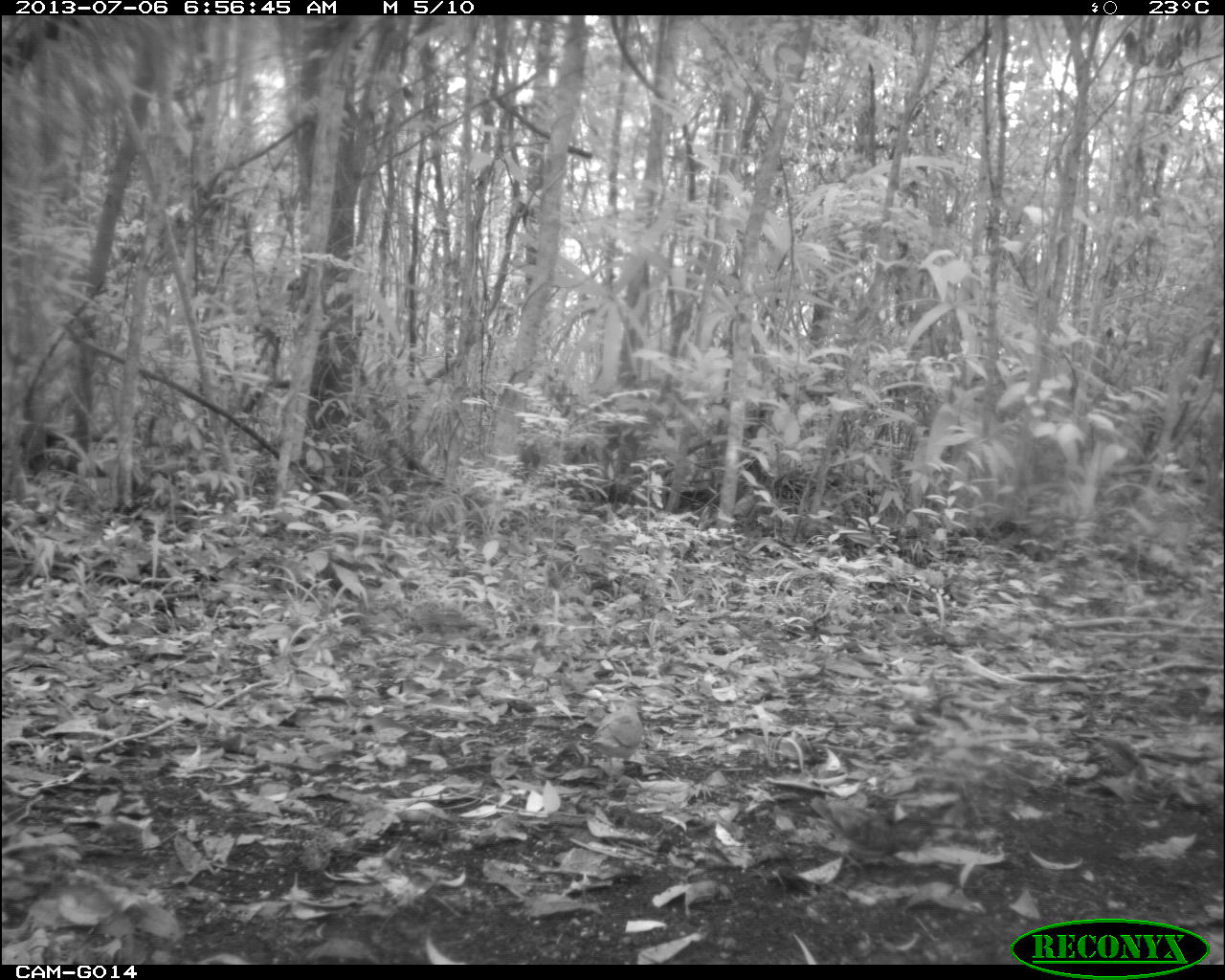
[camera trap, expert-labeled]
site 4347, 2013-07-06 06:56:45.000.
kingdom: Animalia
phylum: Chordata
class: Aves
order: Columbiformes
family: Columbidae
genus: Claravis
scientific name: Claravis pretiosa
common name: blue ground-dove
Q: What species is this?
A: Claravis pretiosa (blue ground-dove).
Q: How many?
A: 2.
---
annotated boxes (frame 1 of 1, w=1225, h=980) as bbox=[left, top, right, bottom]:
claravis pretiosa: bbox=[809, 795, 928, 874]; bbox=[586, 694, 643, 781]